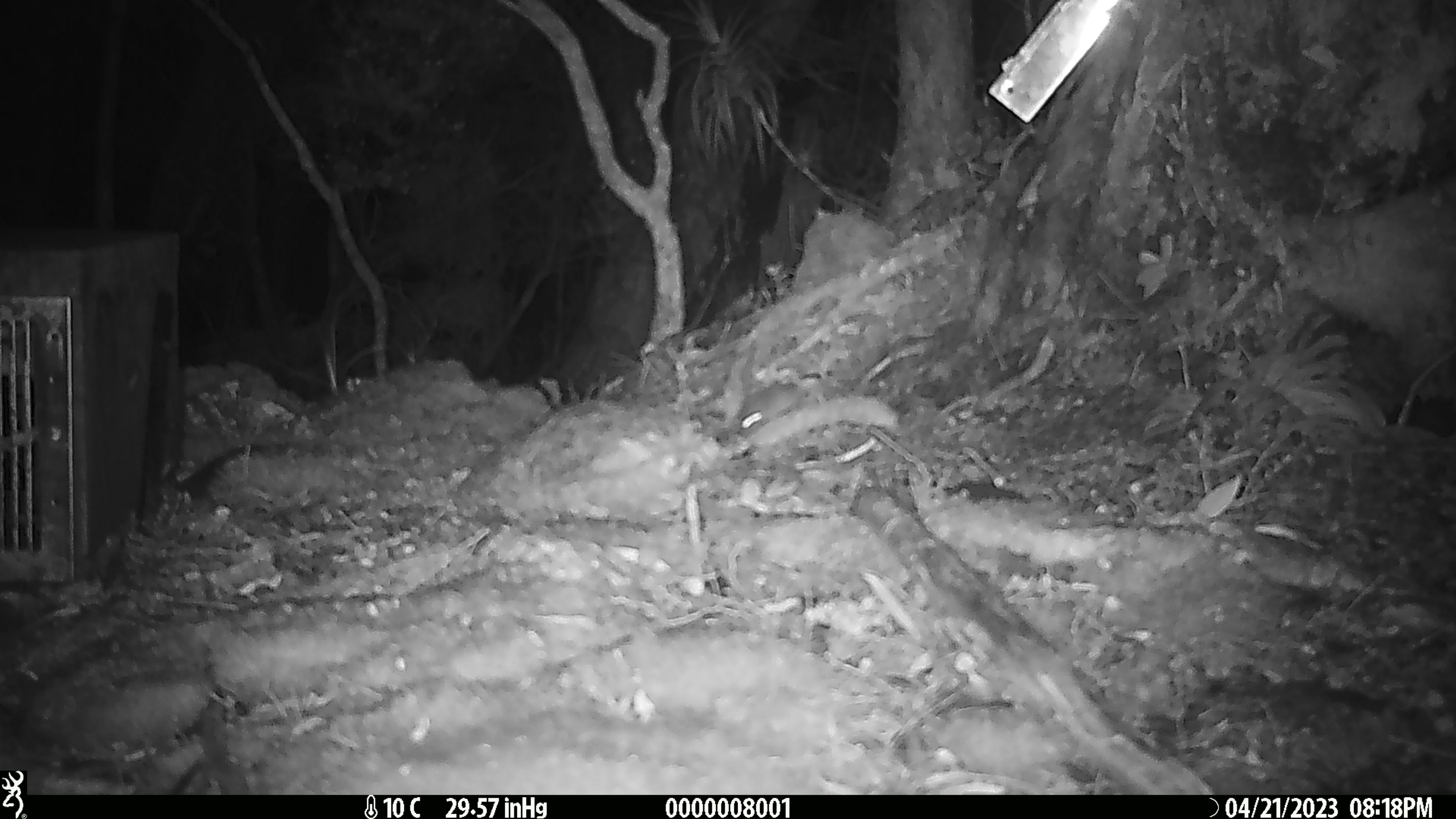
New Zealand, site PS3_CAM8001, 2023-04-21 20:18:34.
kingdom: Animalia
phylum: Chordata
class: Mammalia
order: Rodentia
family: Muridae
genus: Mus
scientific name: Mus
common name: mouse